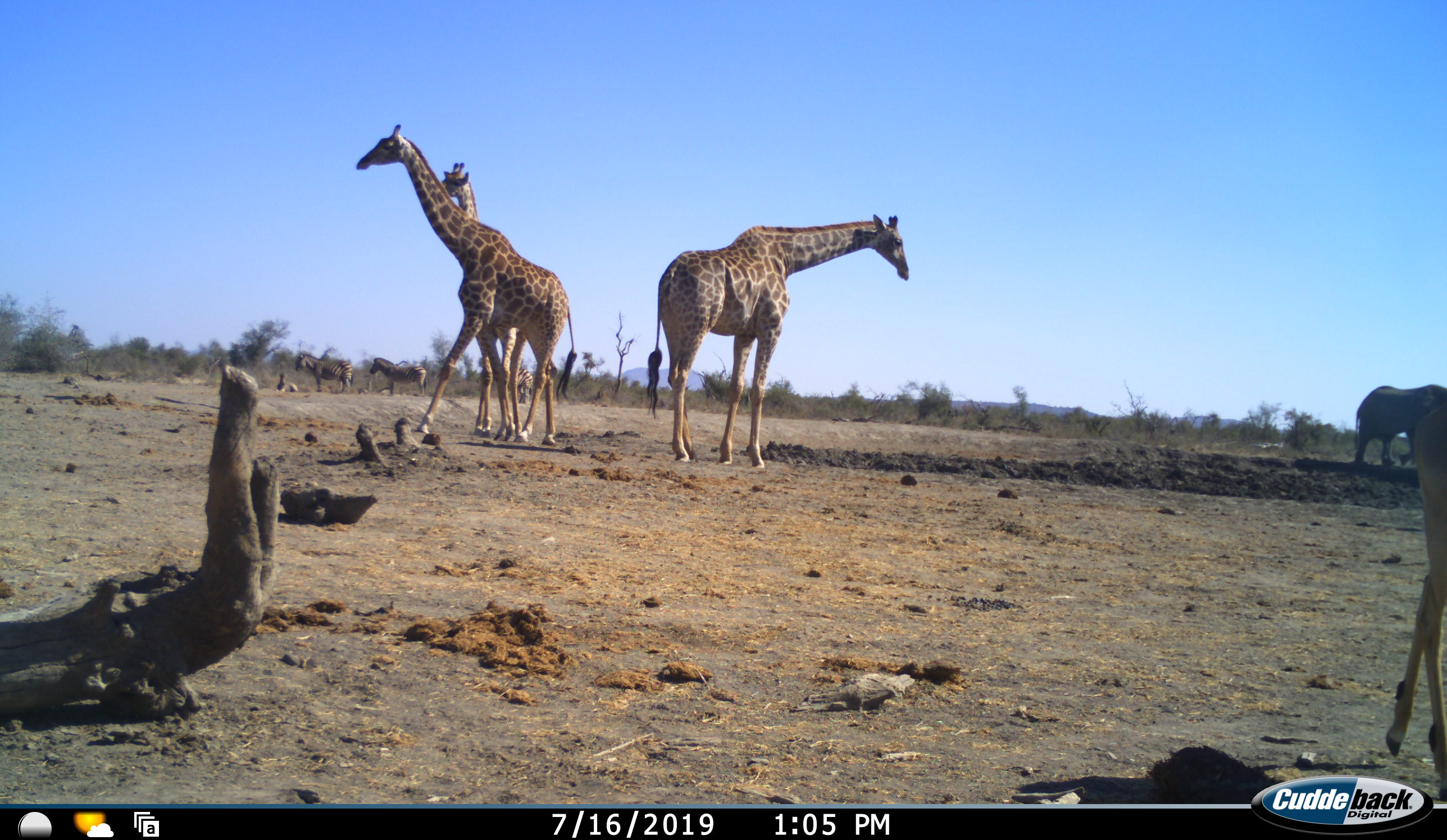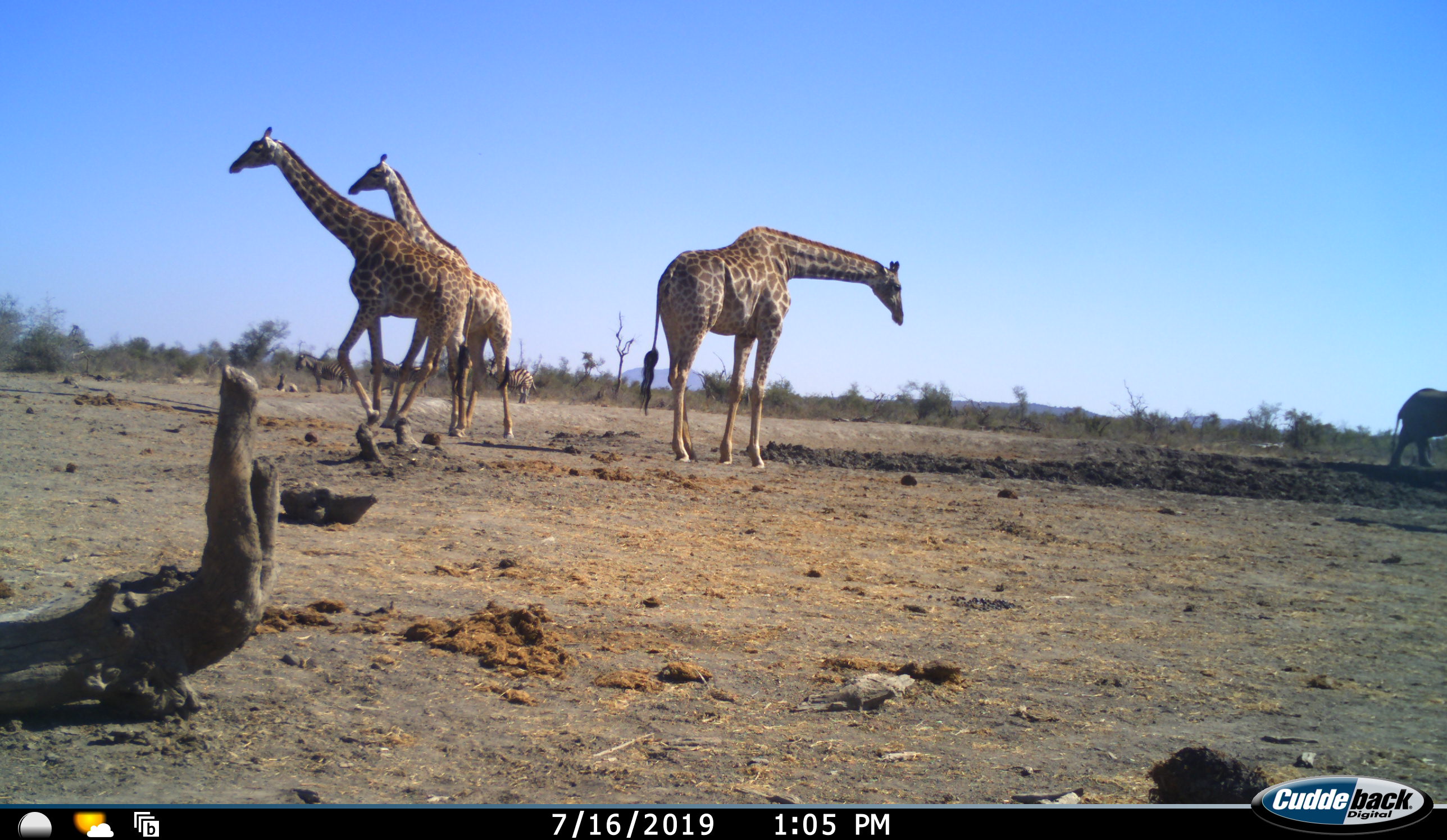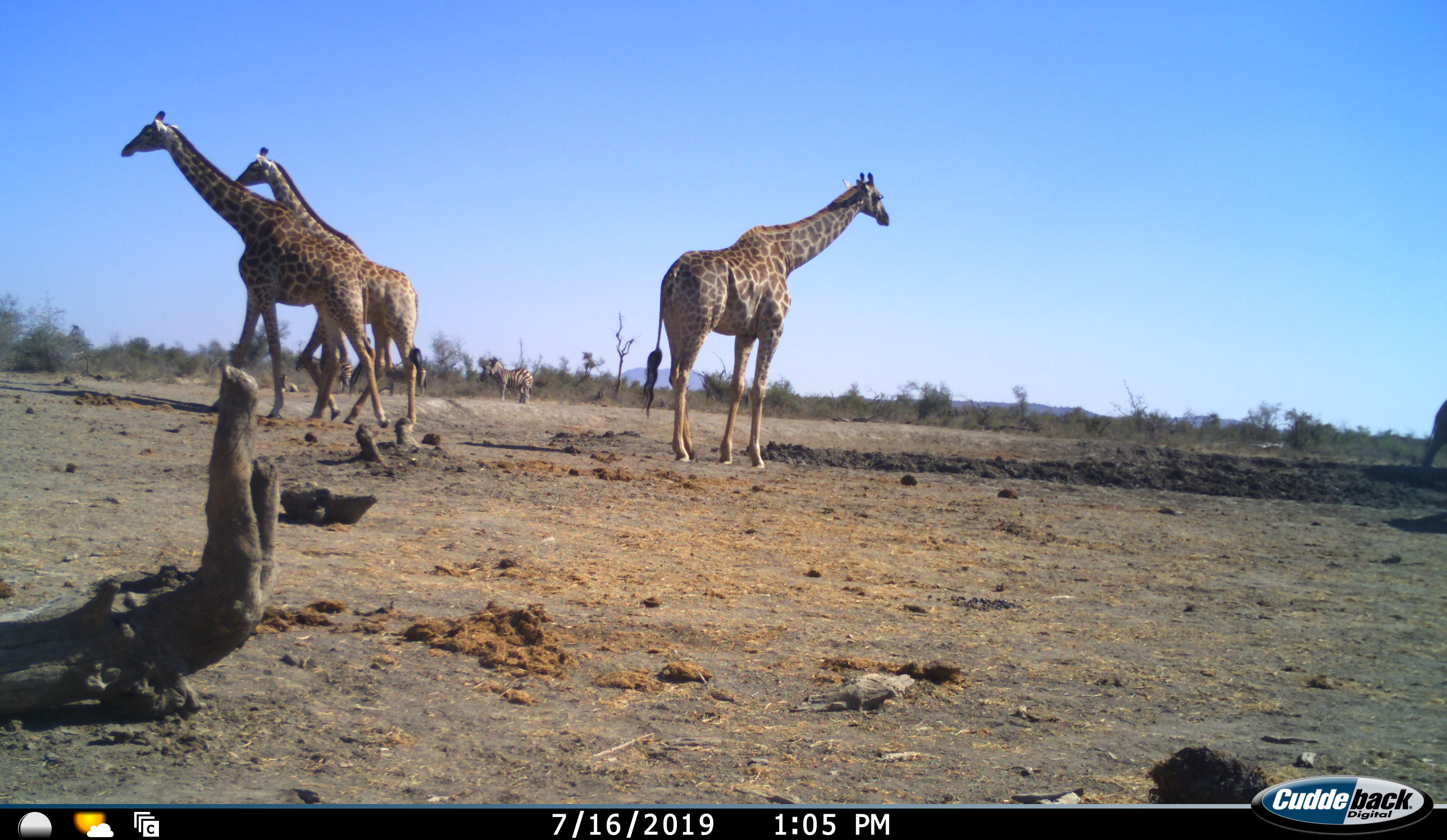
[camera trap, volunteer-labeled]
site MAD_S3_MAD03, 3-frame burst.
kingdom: Animalia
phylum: Chordata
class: Mammalia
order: Proboscidea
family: Elephantidae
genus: Loxodonta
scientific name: Loxodonta africana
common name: african bush elephant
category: elephant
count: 1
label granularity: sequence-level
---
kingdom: Animalia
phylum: Chordata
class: Mammalia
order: Artiodactyla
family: Giraffidae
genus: Giraffa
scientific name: Giraffa camelopardalis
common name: giraffe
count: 3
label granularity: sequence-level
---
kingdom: Animalia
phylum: Chordata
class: Mammalia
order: Artiodactyla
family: Bovidae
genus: Aepyceros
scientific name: Aepyceros melampus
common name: impala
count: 1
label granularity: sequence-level